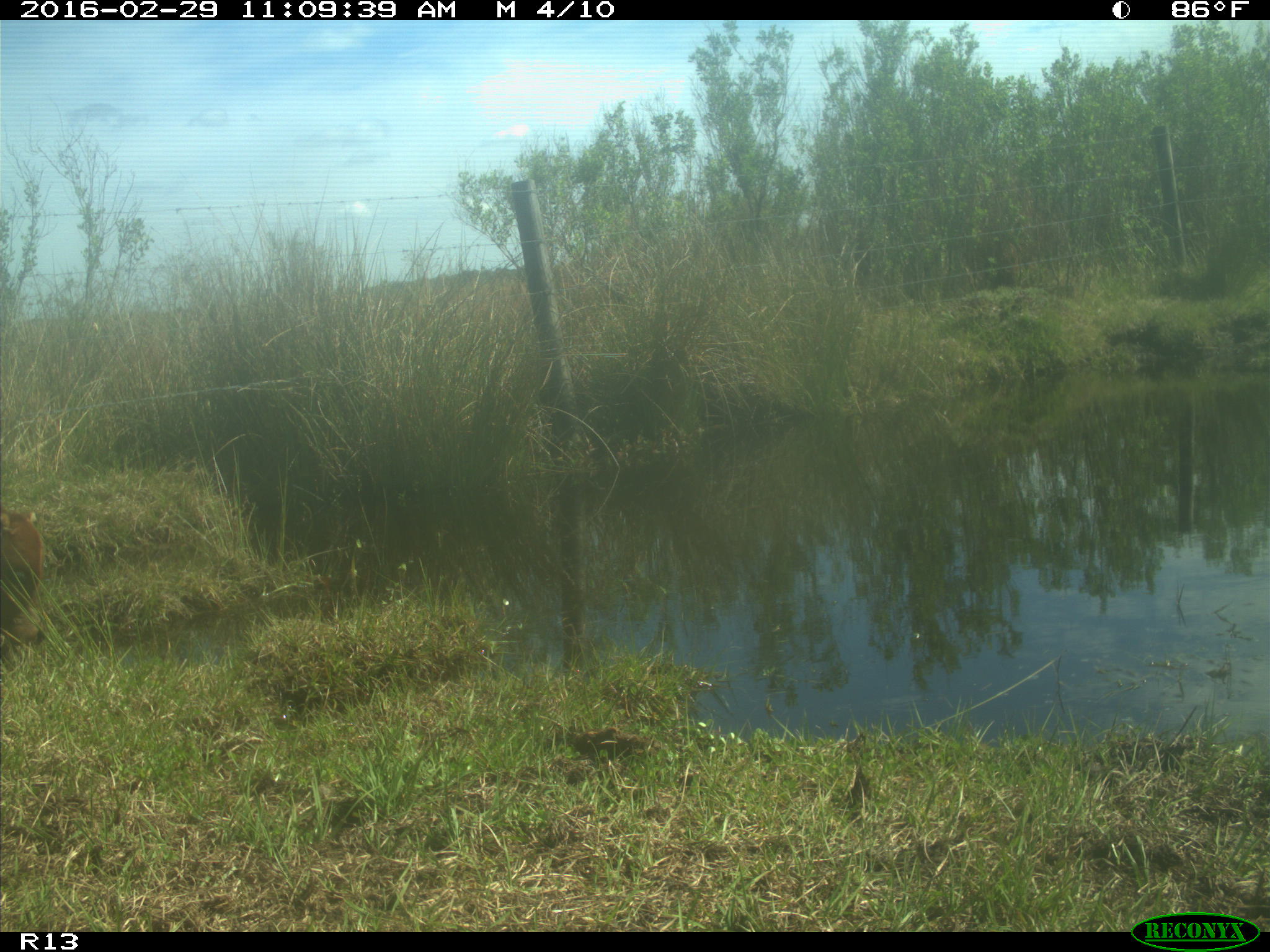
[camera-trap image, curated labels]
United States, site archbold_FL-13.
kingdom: Animalia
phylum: Chordata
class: Mammalia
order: Artiodactyla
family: Bovidae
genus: Bos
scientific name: Bos taurus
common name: domestic cow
Bos taurus (domestic cow).